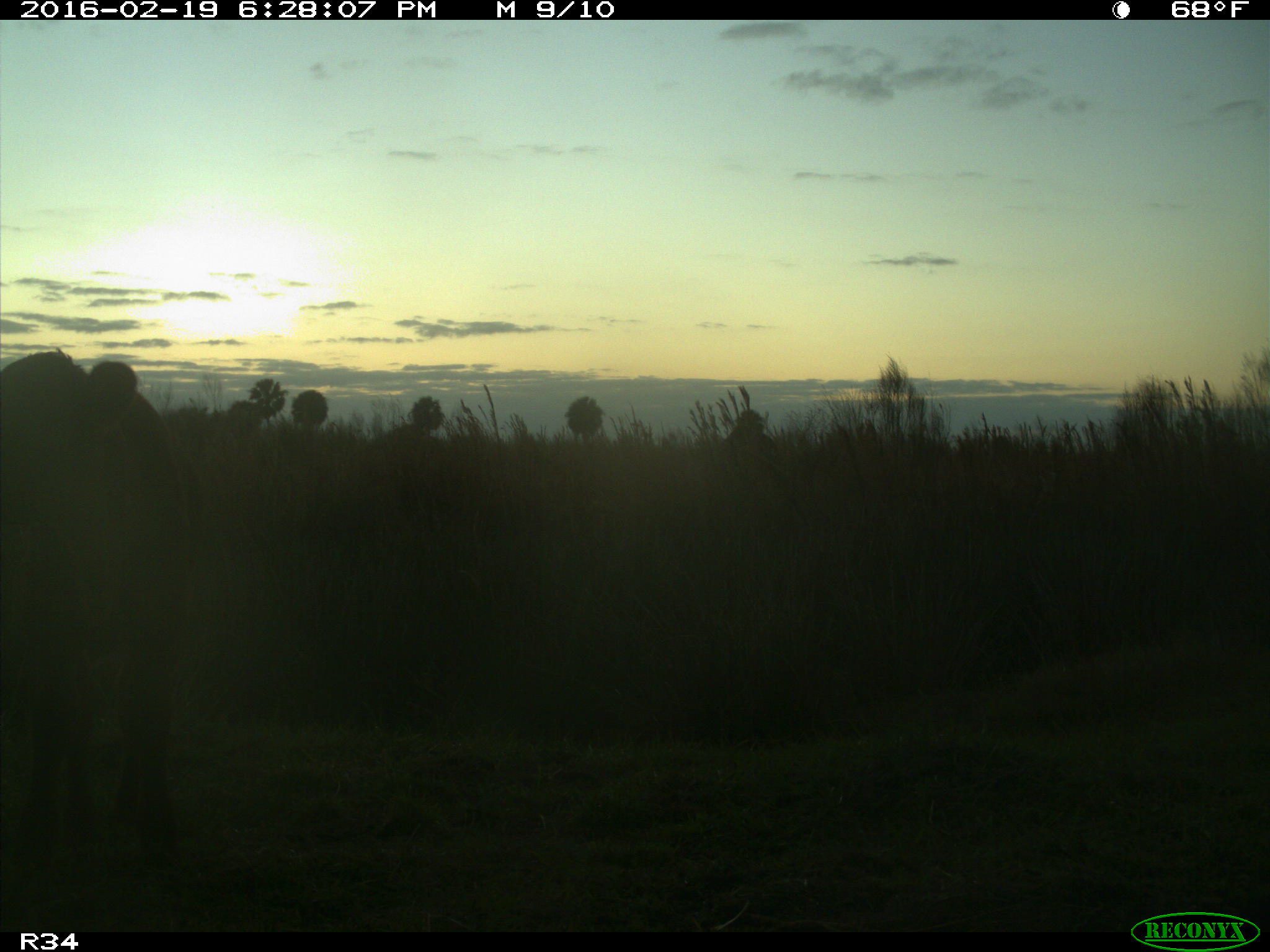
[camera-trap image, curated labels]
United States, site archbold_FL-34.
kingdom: Animalia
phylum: Chordata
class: Mammalia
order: Artiodactyla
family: Bovidae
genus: Bos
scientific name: Bos taurus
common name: domestic cow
Bos taurus (domestic cow).